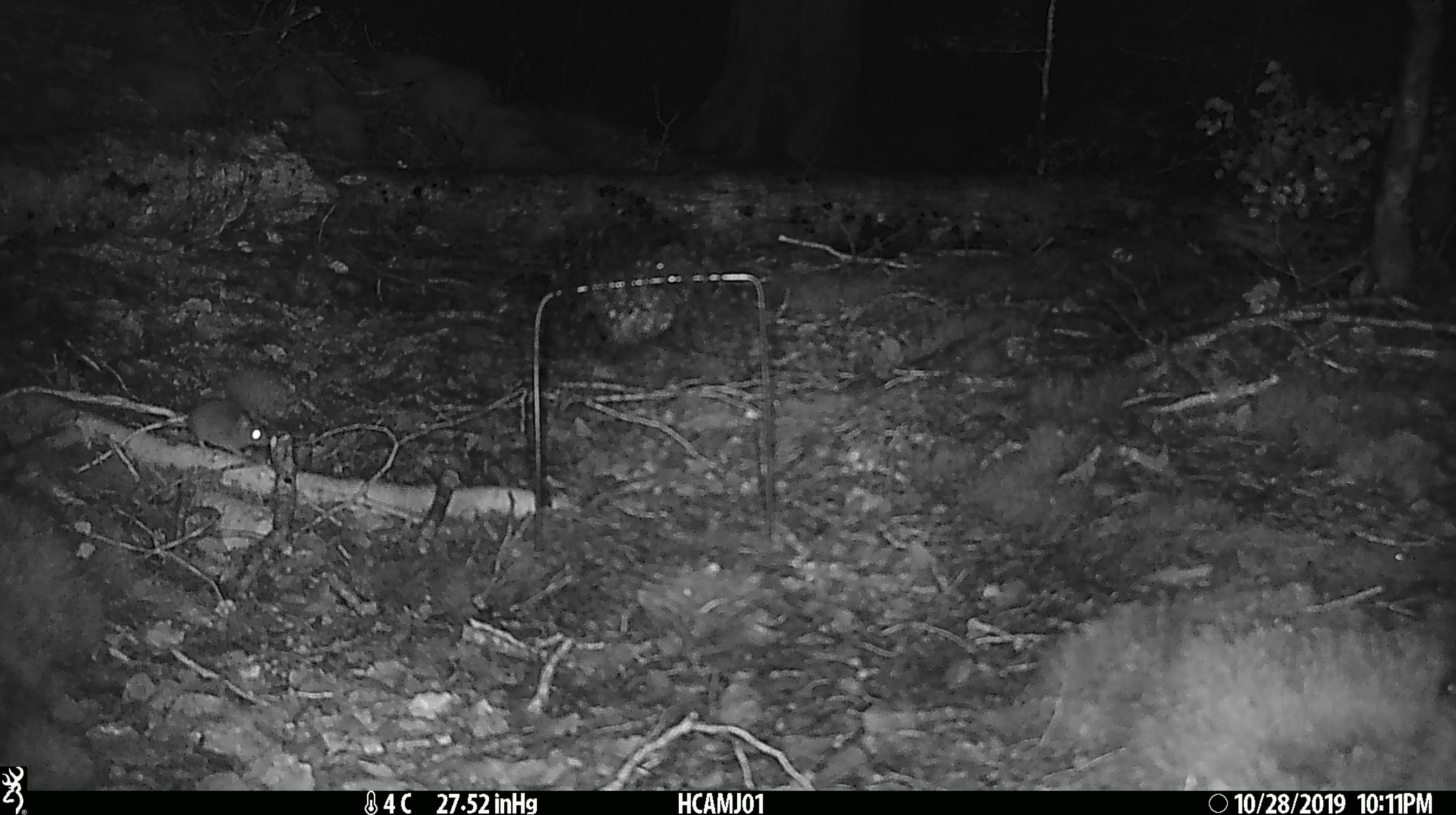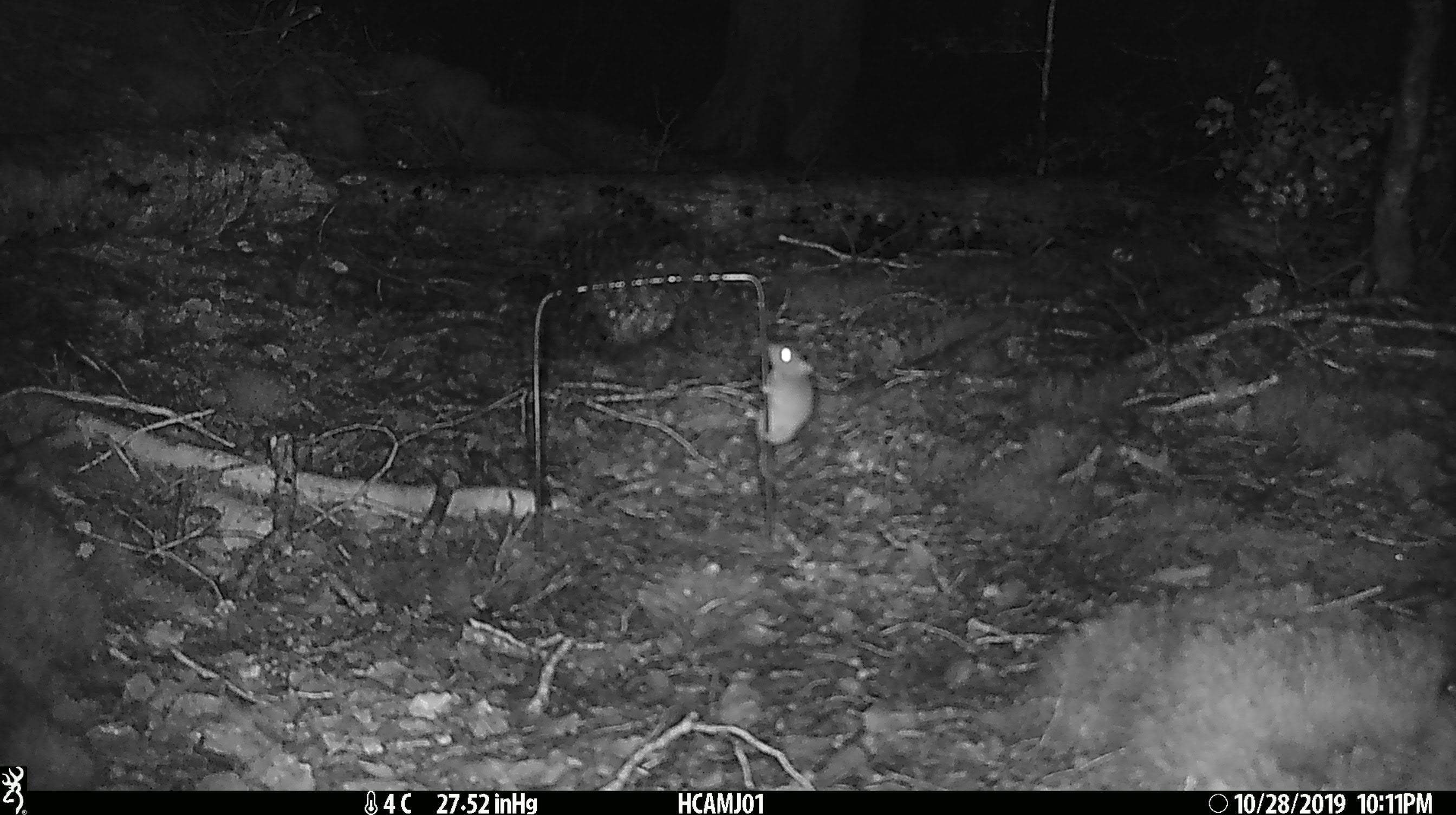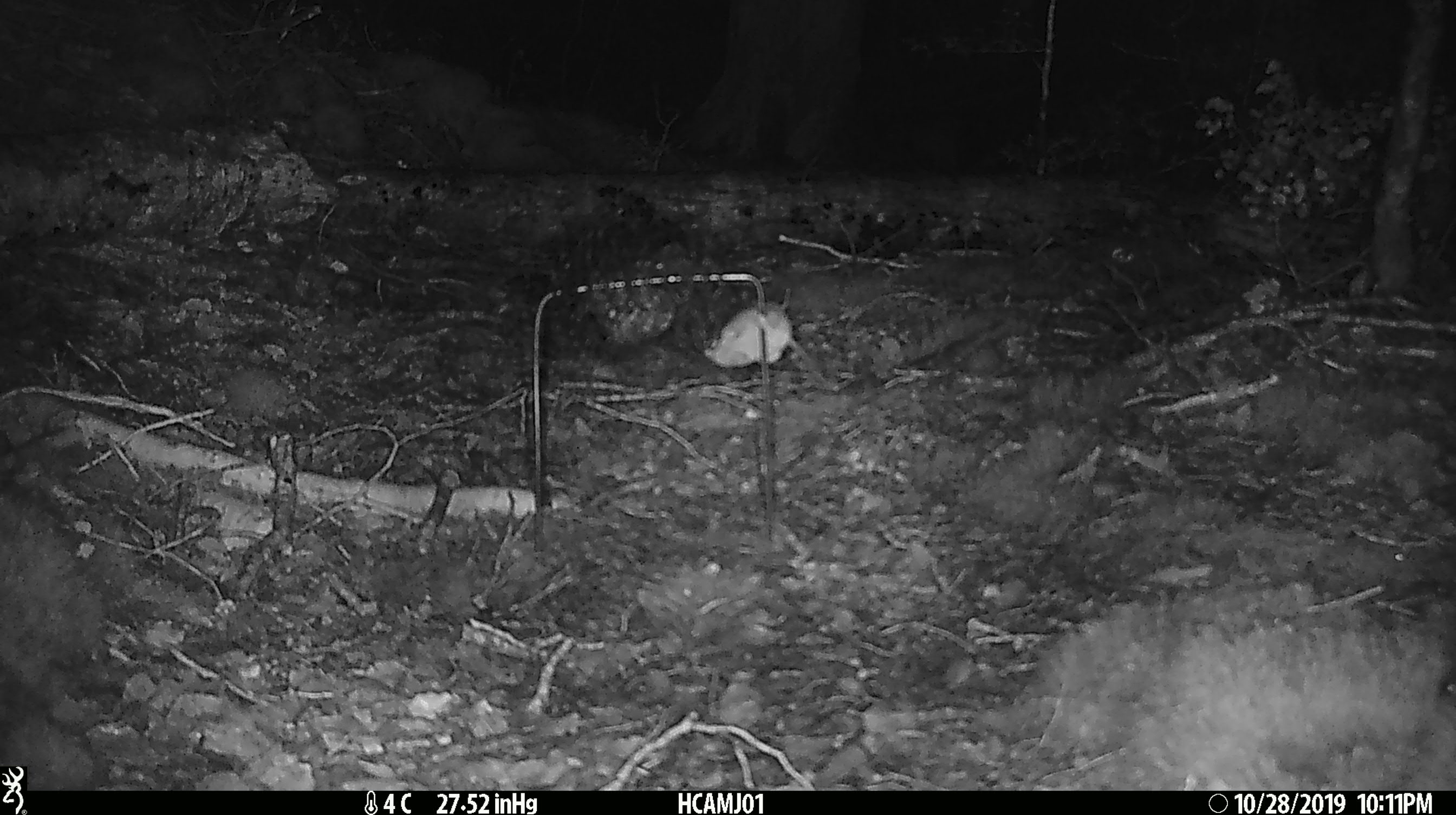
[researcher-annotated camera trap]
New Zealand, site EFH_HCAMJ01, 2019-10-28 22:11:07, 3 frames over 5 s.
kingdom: Animalia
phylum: Chordata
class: Mammalia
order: Rodentia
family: Muridae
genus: Mus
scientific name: Mus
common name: mouse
Mouse (Mus).